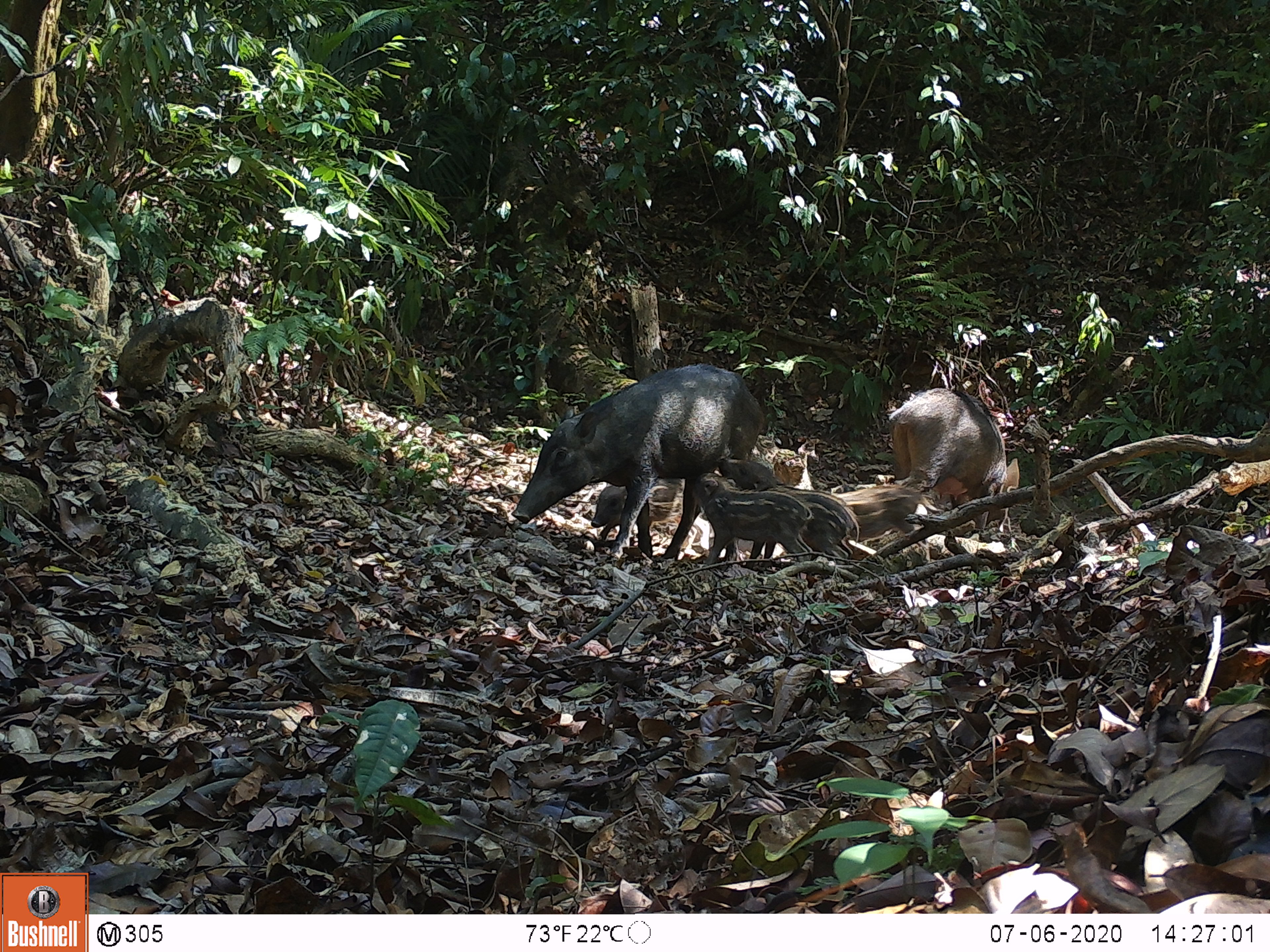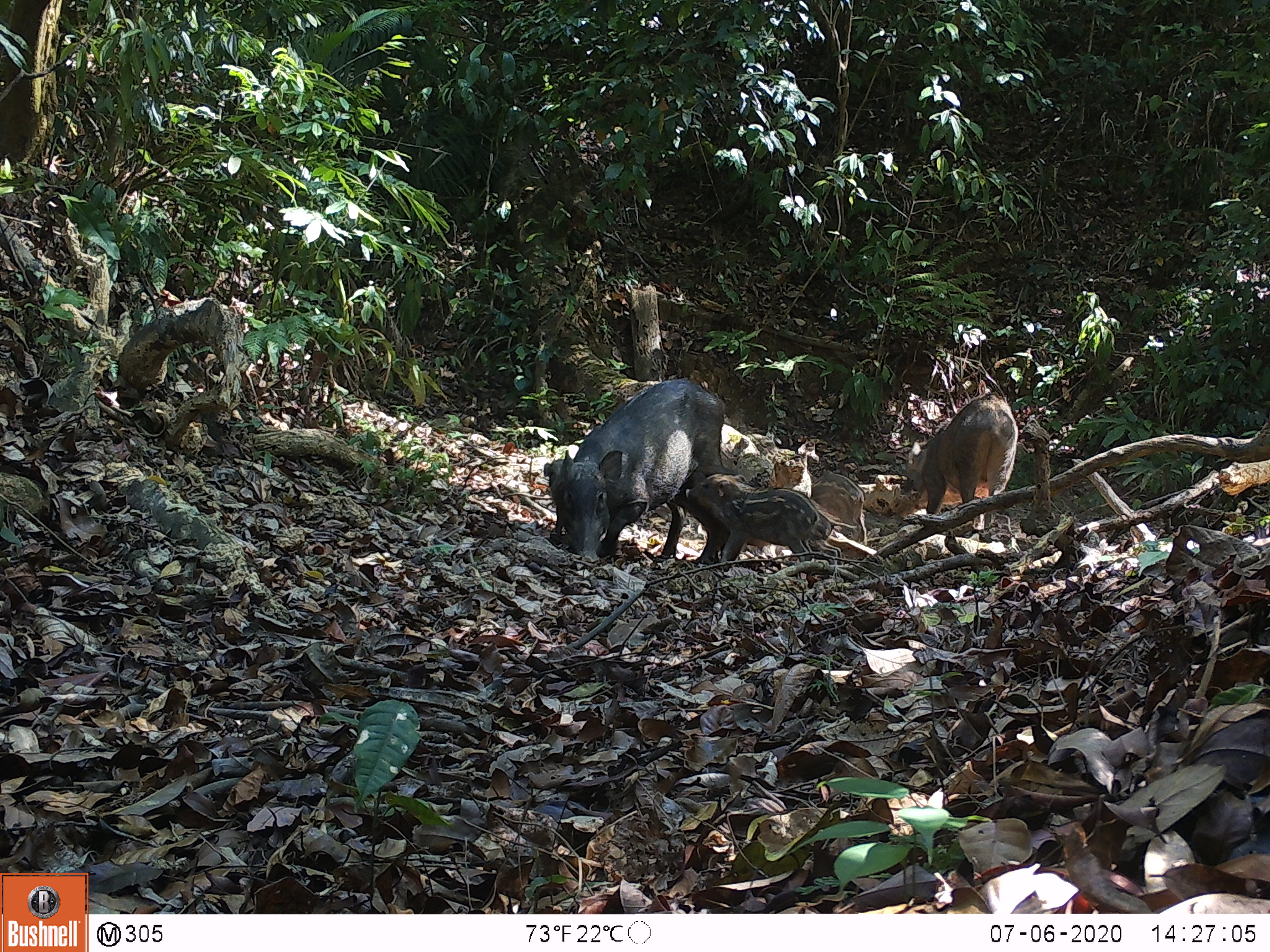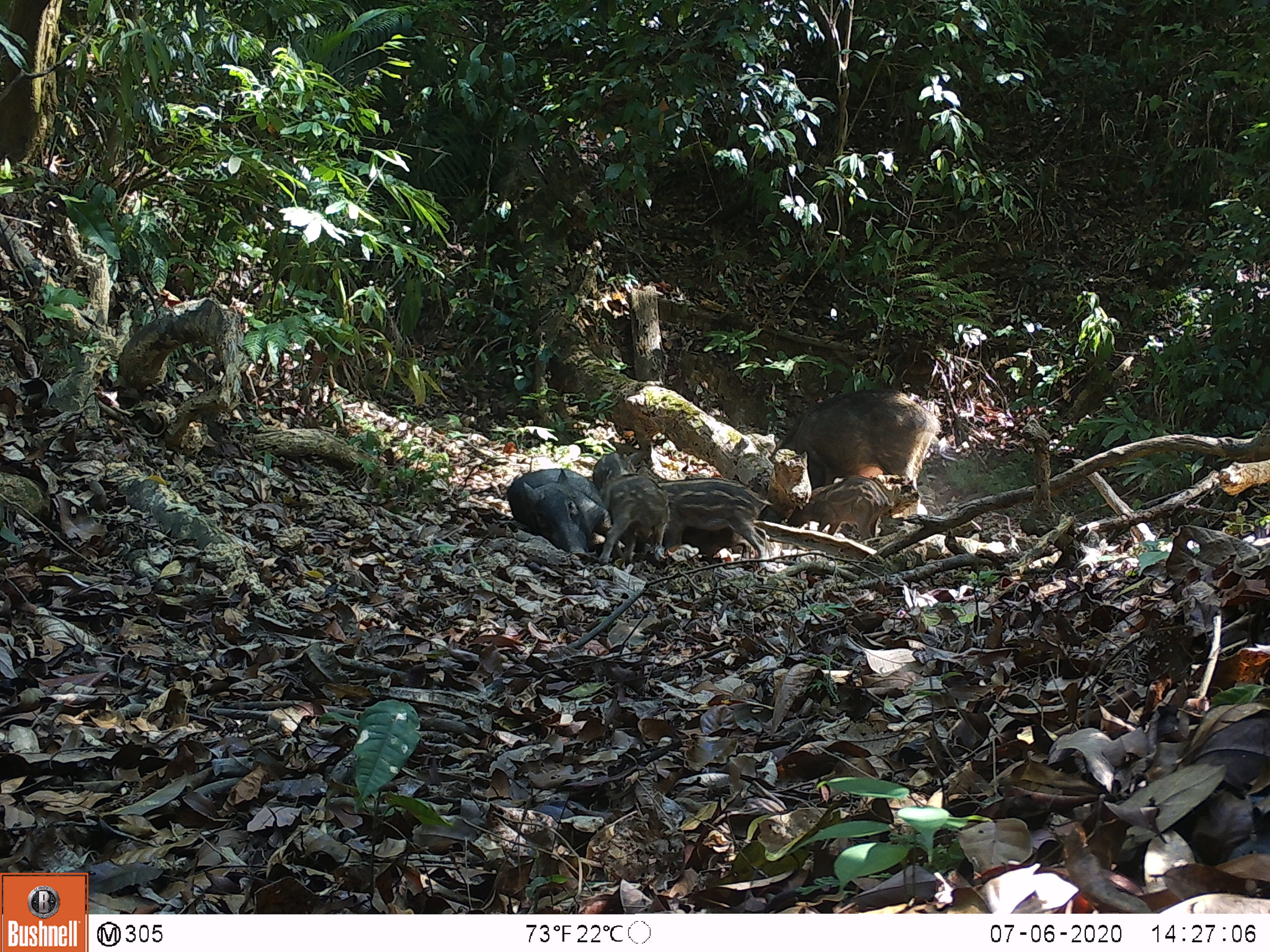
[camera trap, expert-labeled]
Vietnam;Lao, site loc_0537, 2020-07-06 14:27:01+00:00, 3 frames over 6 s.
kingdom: Animalia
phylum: Chordata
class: Mammalia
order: Artiodactyla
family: Suidae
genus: Sus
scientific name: Sus scrofa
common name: eurasian wild pig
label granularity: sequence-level